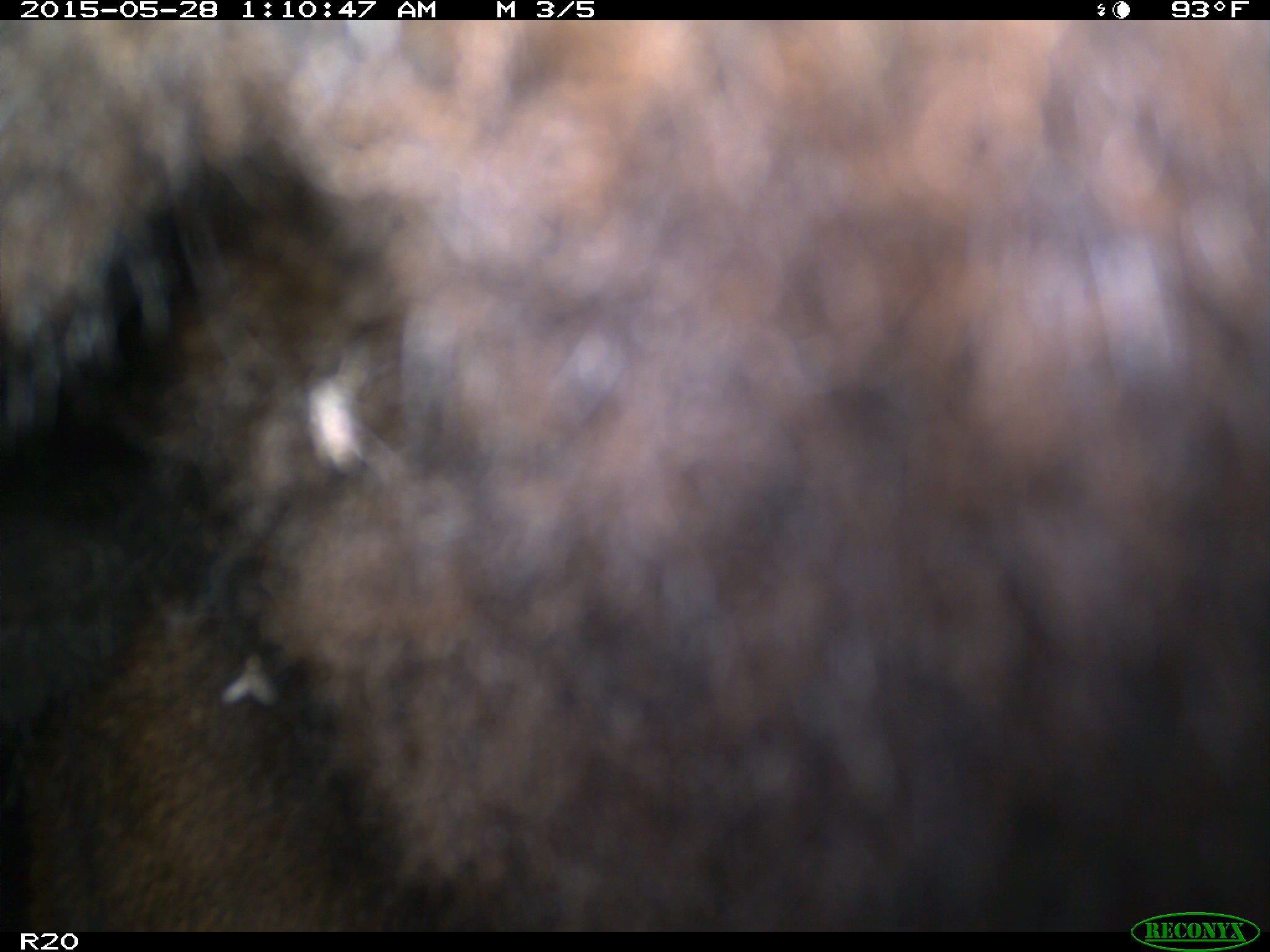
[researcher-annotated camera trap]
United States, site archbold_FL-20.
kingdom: Animalia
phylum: Chordata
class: Mammalia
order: Artiodactyla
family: Bovidae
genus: Bos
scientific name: Bos taurus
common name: domestic cow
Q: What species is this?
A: Bos taurus (domestic cow).